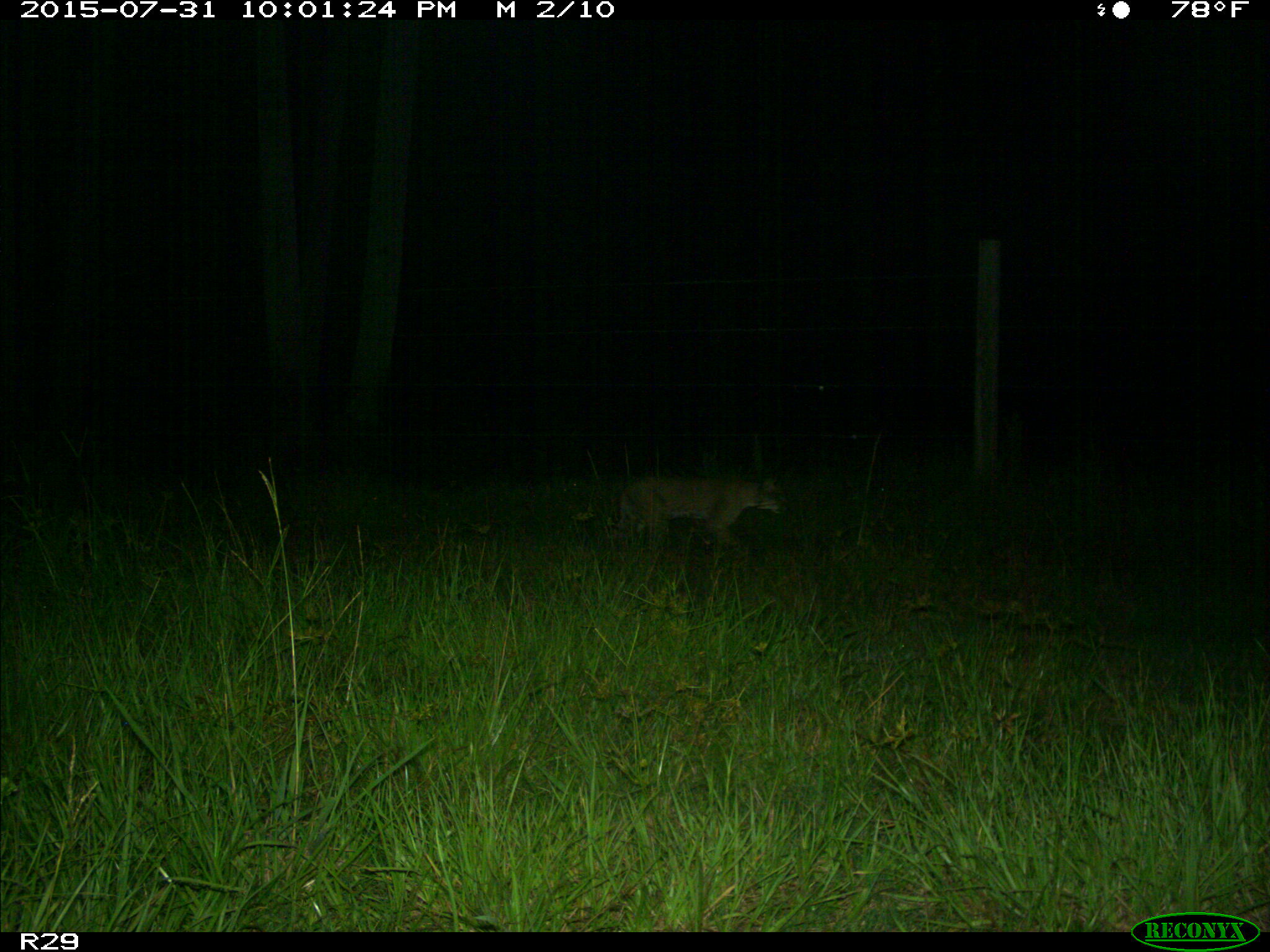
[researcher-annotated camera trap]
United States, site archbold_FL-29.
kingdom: Animalia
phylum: Chordata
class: Mammalia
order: Carnivora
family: Felidae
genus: Lynx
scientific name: Lynx rufus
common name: bobcat